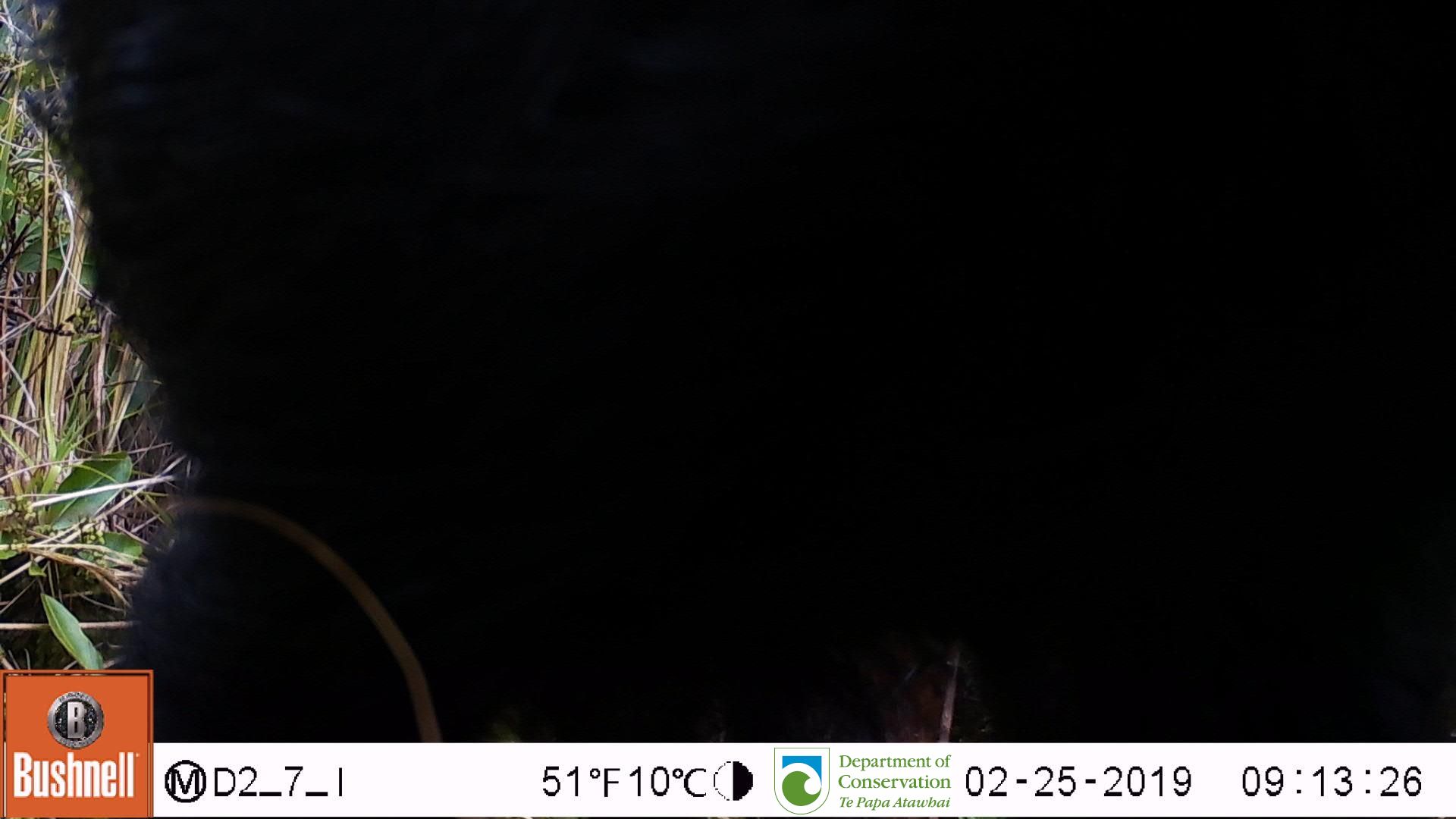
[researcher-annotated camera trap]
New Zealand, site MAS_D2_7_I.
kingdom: Animalia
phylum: Chordata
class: Mammalia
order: Artiodactyla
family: Suidae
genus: Sus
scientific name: Sus scrofa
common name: pig